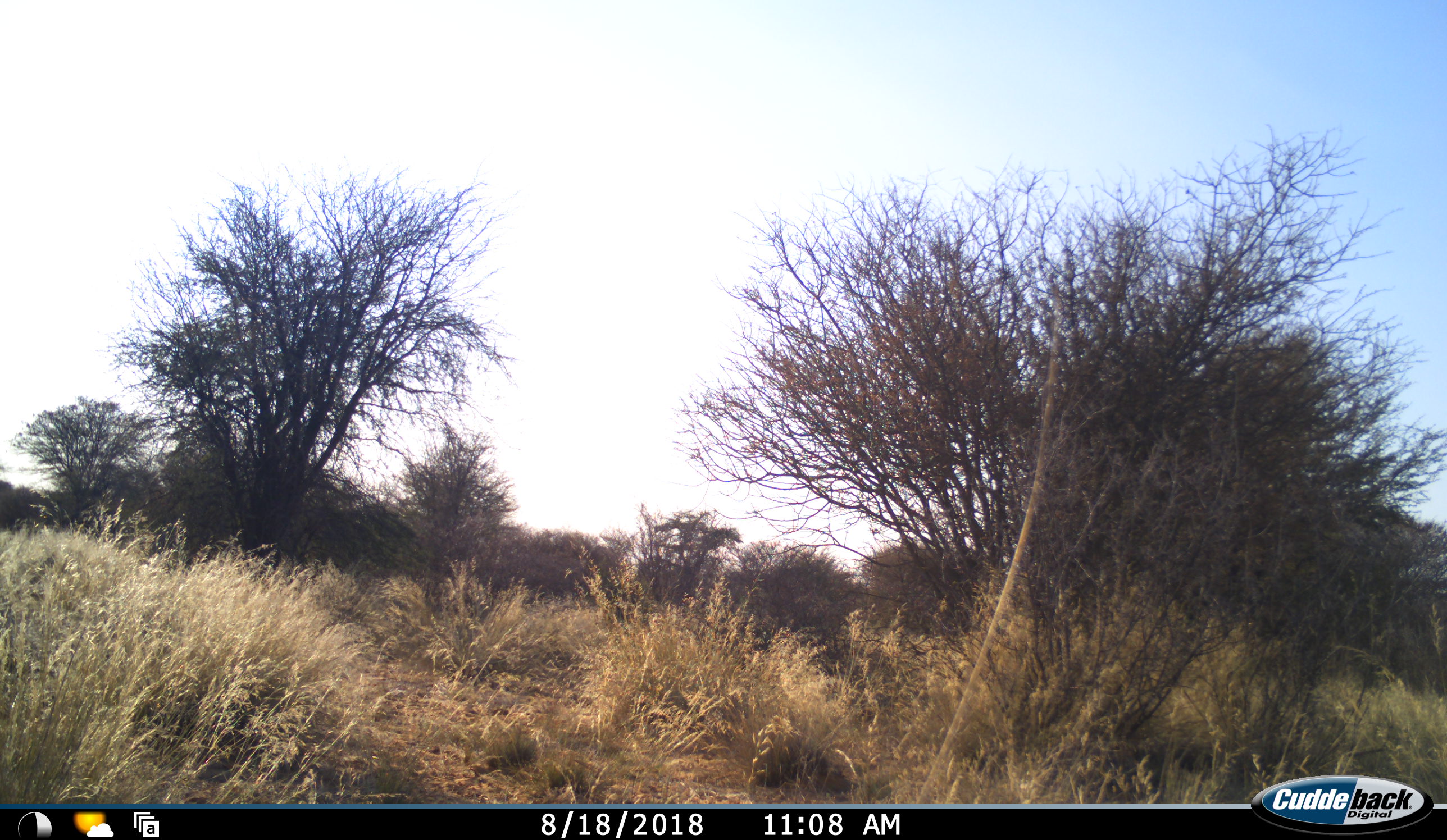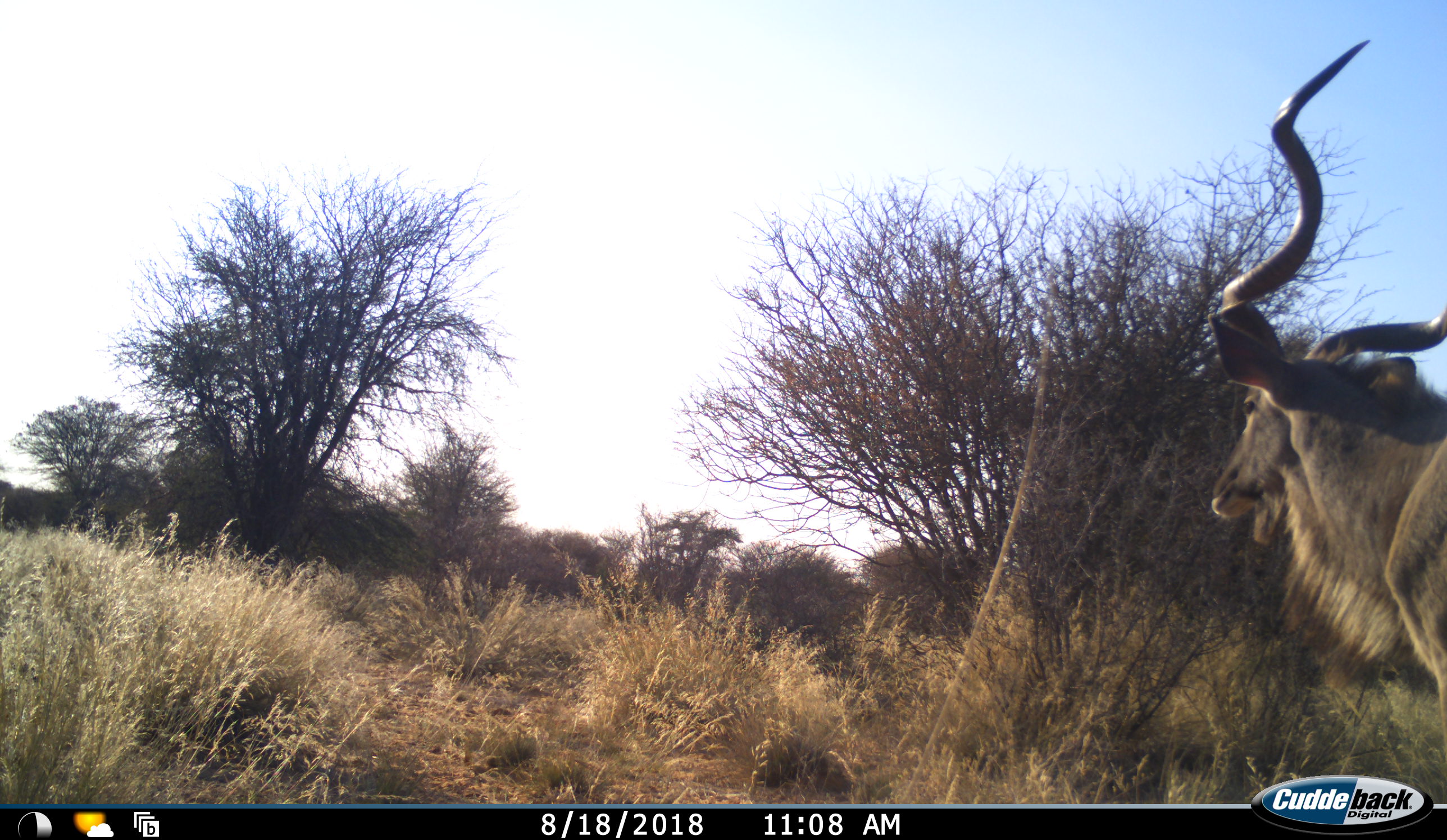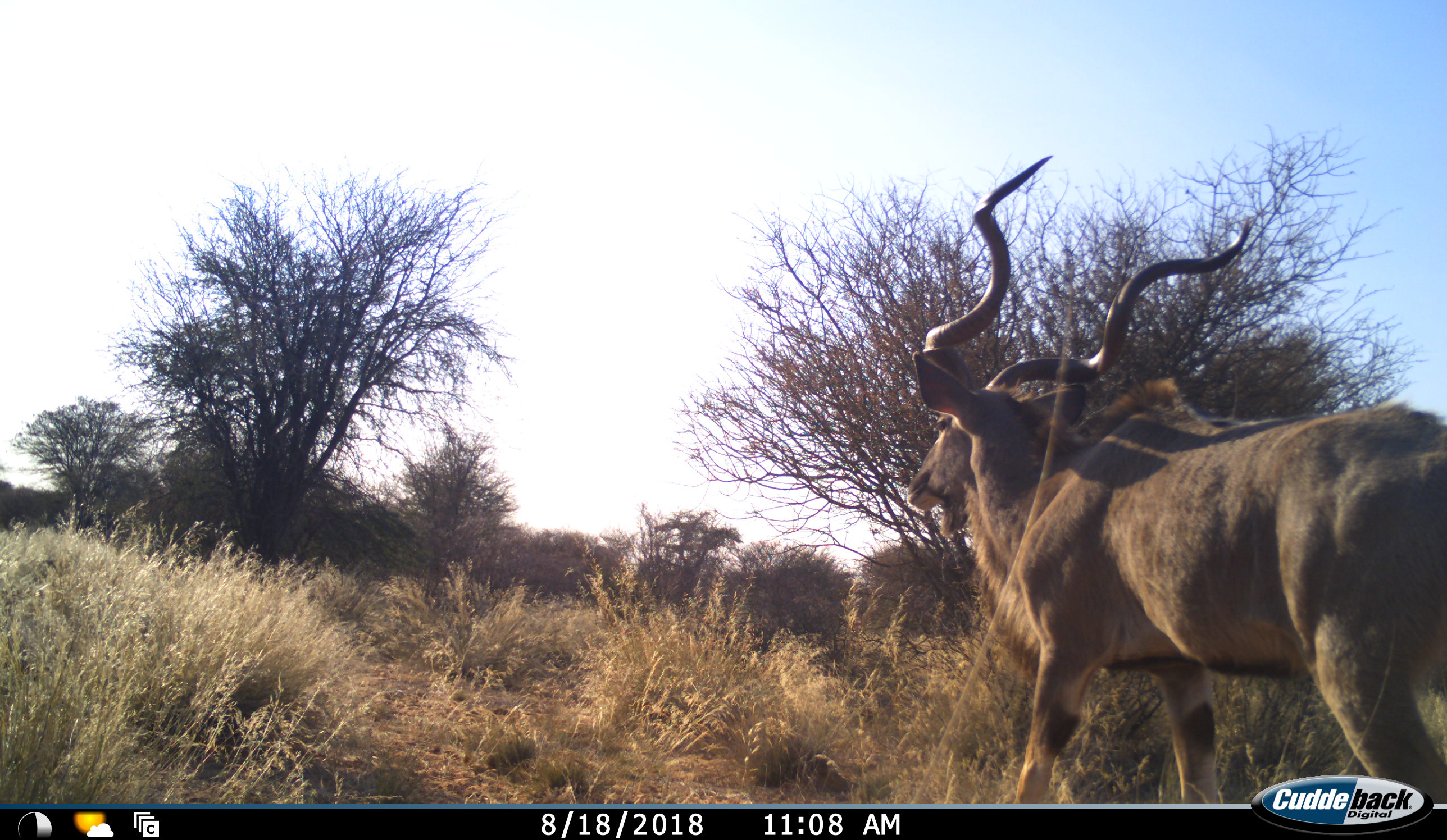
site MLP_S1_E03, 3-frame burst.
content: unidentified animal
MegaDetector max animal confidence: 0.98